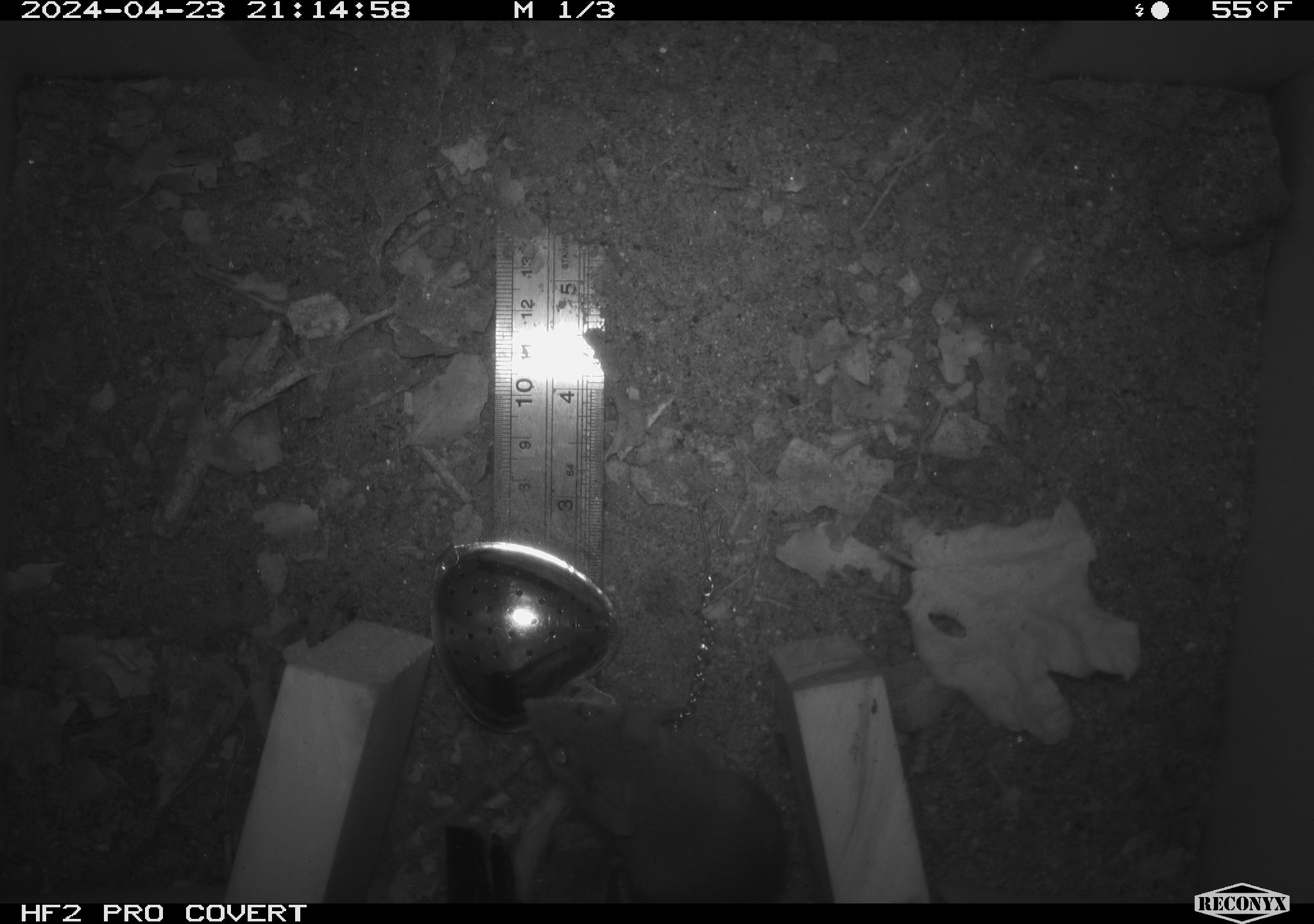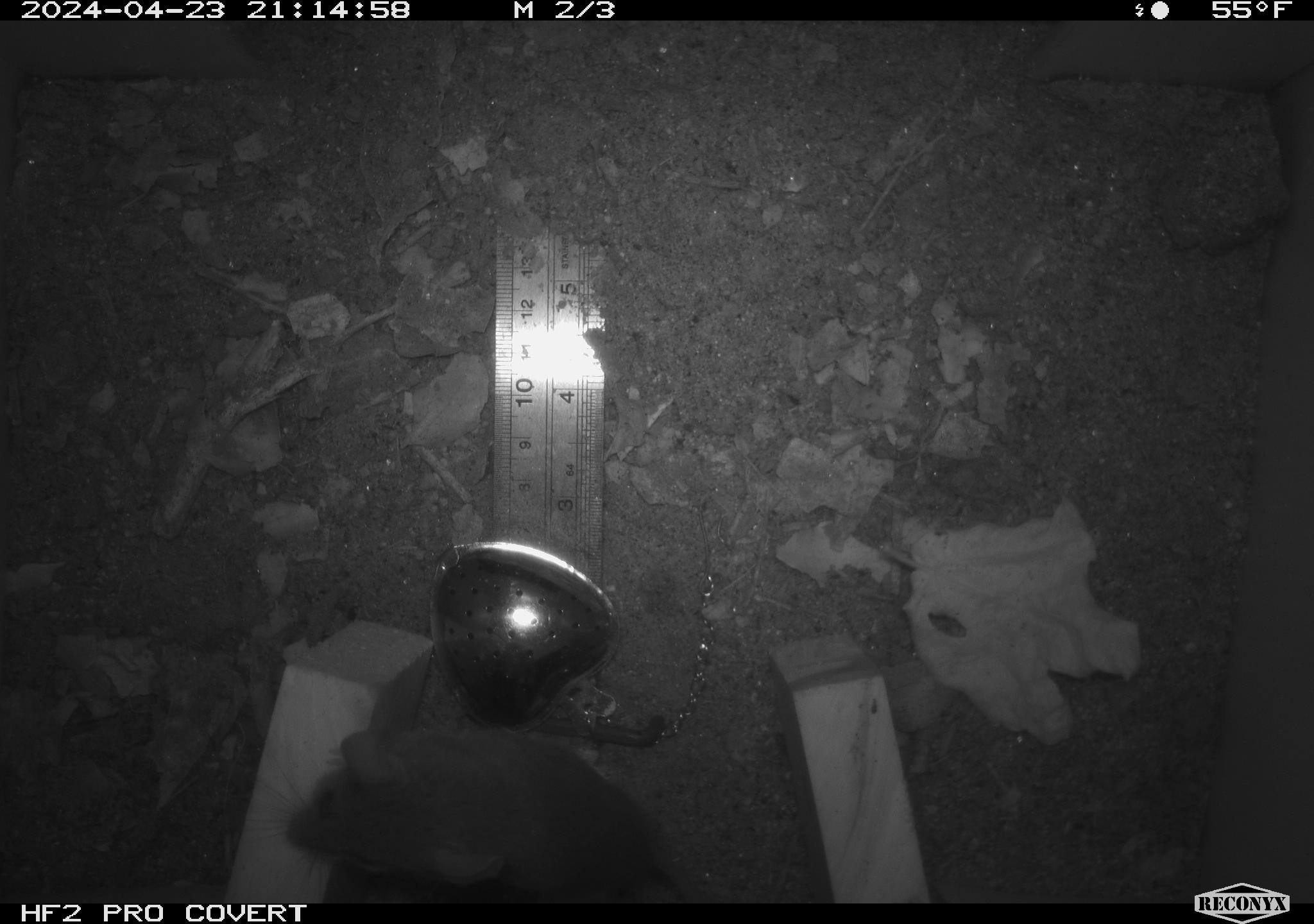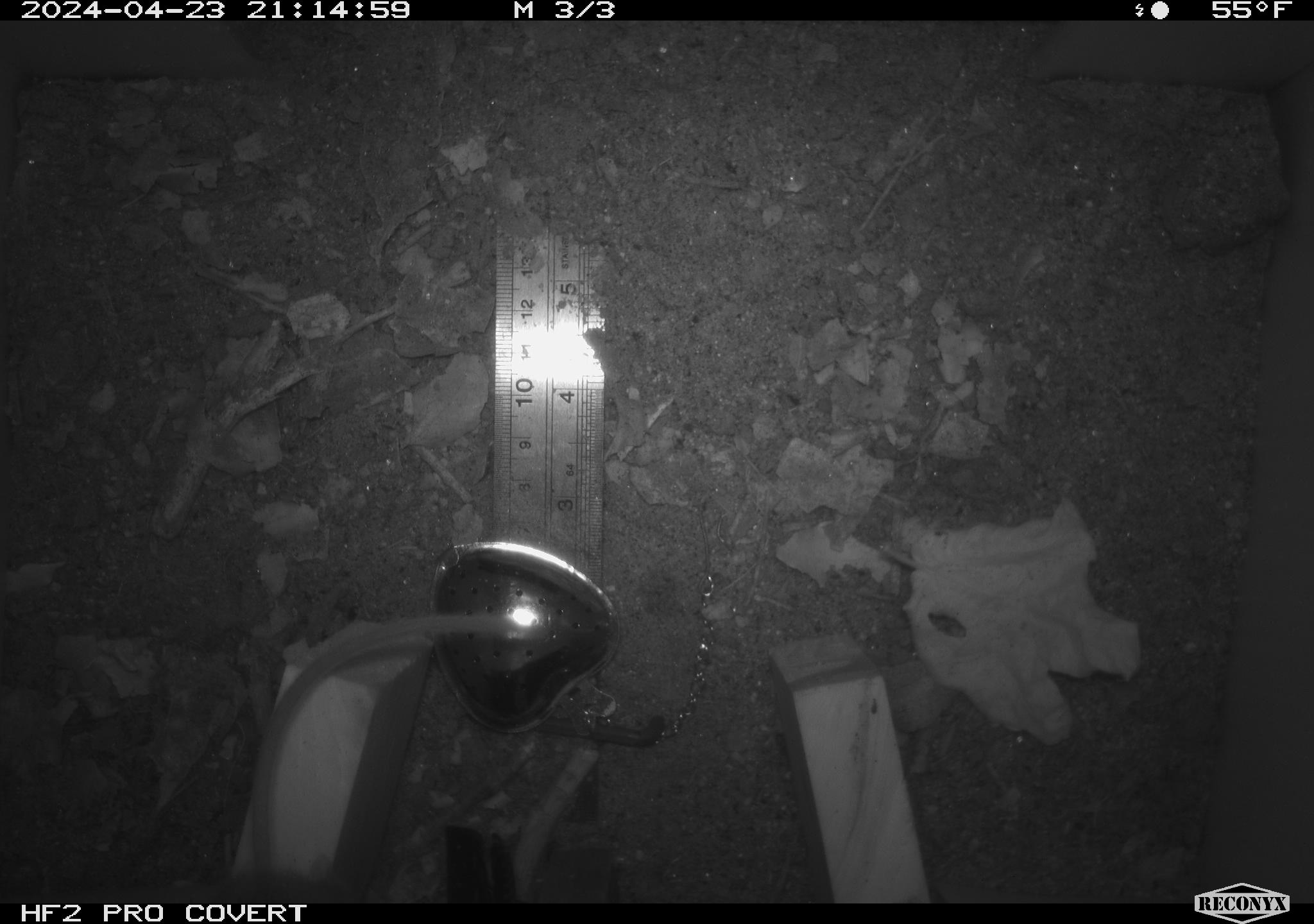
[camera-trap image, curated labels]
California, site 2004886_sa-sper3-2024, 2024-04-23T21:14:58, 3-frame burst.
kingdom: Animalia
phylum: Chordata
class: Mammalia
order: Rodentia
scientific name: Rodentia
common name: mouse species